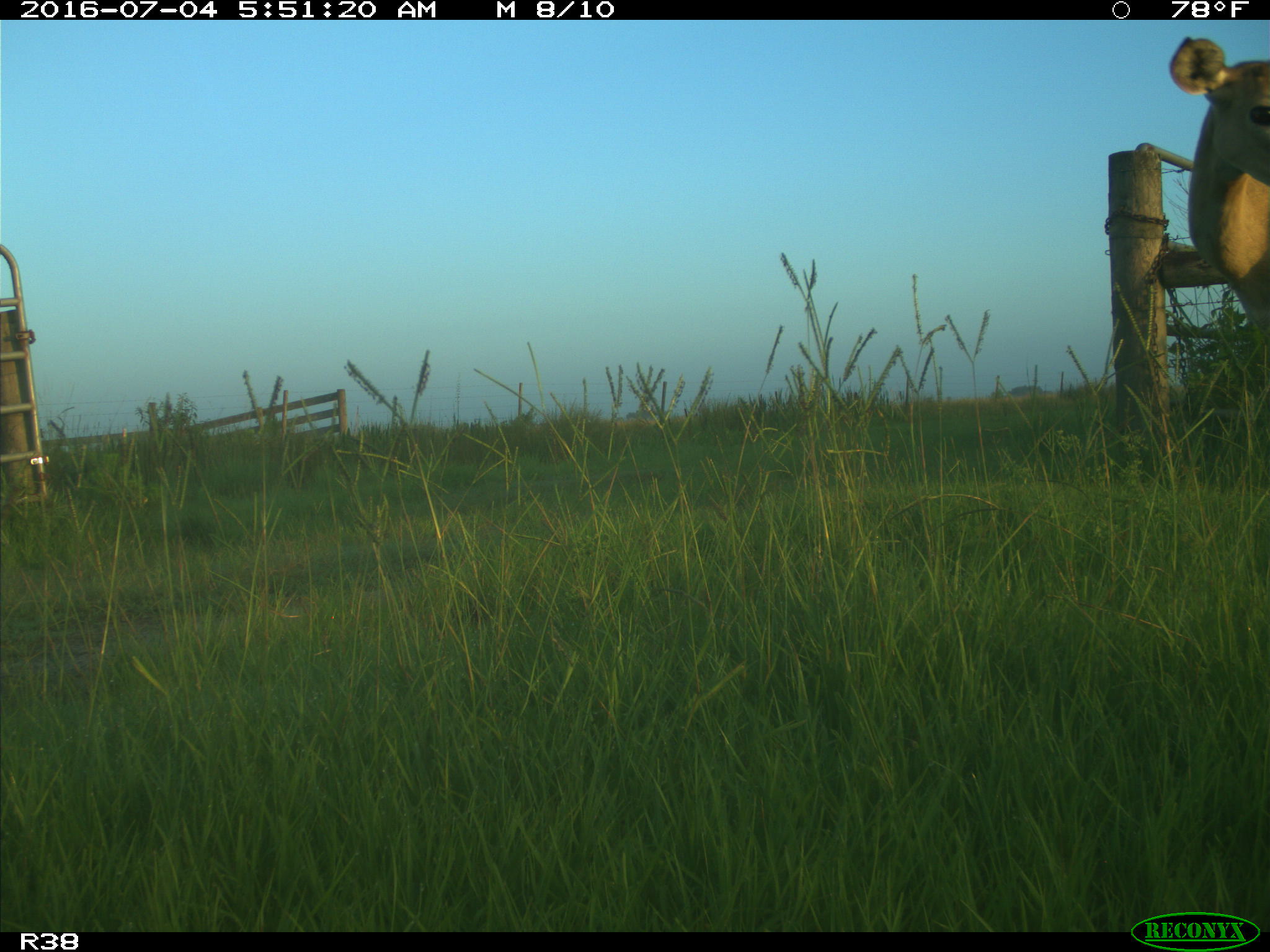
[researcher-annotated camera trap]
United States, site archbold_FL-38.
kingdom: Animalia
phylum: Chordata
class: Mammalia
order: Artiodactyla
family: Cervidae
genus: Odocoileus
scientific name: Odocoileus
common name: deer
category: unidentified deer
Unidentified deer (deer) (Odocoileus).